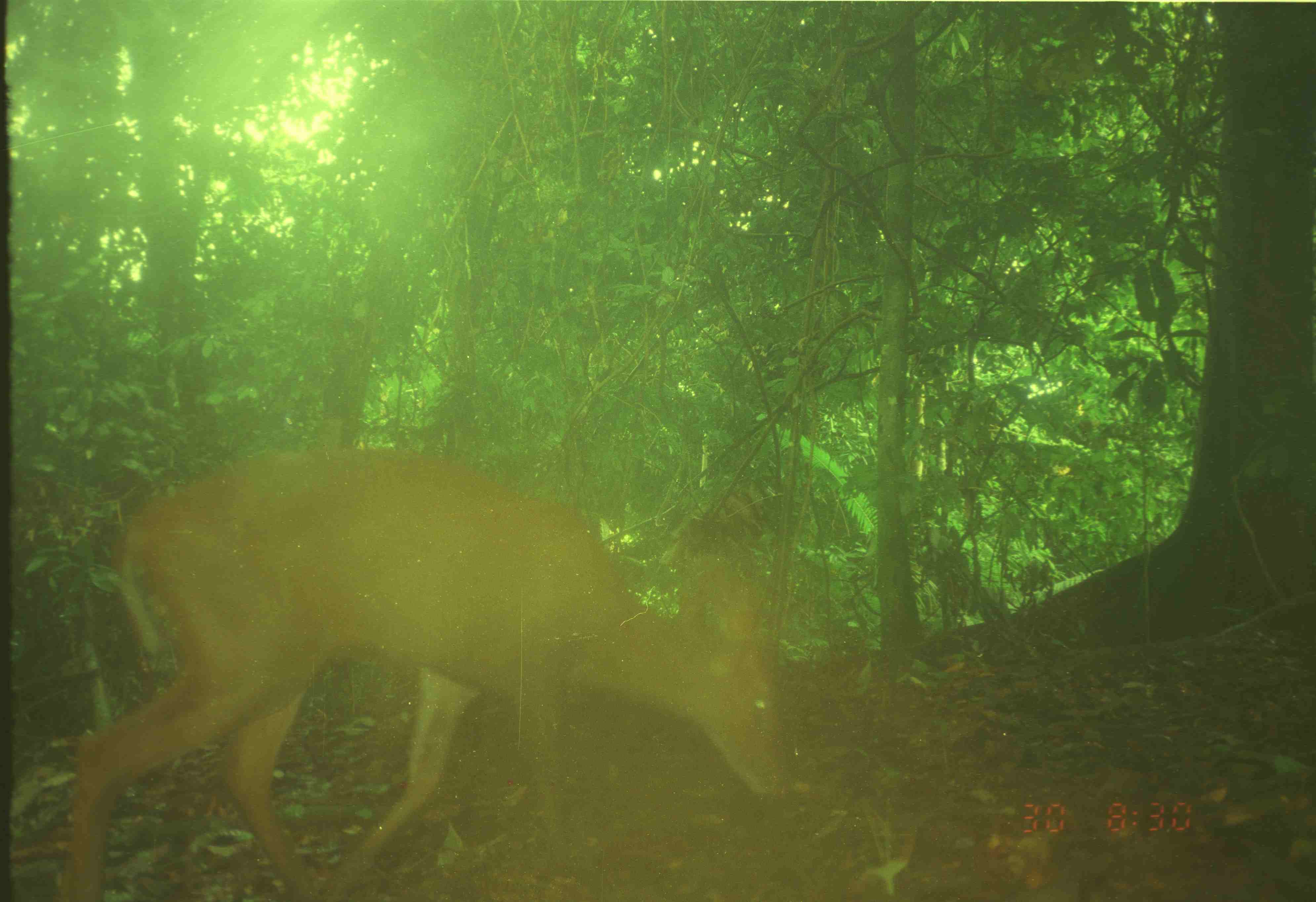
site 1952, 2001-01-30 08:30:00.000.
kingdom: Animalia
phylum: Chordata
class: Mammalia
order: Artiodactyla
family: Cervidae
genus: Muntiacus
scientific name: Muntiacus muntjak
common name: southern red muntjac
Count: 1.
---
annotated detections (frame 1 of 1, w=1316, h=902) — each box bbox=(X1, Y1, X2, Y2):
muntiacus muntjak: bbox=(64, 447, 791, 902)